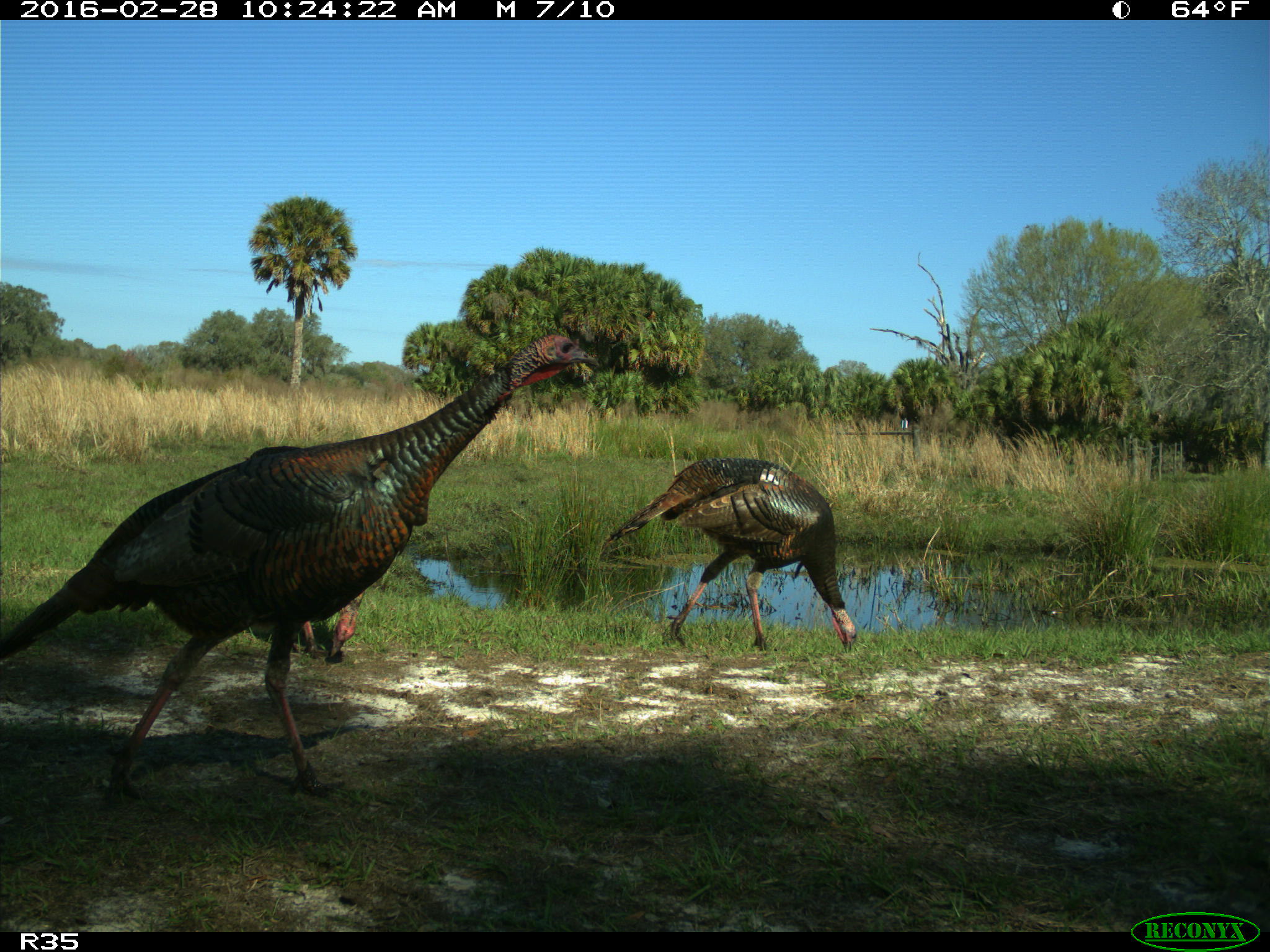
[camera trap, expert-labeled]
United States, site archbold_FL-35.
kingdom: Animalia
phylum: Chordata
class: Aves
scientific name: Aves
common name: birds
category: unidentified bird